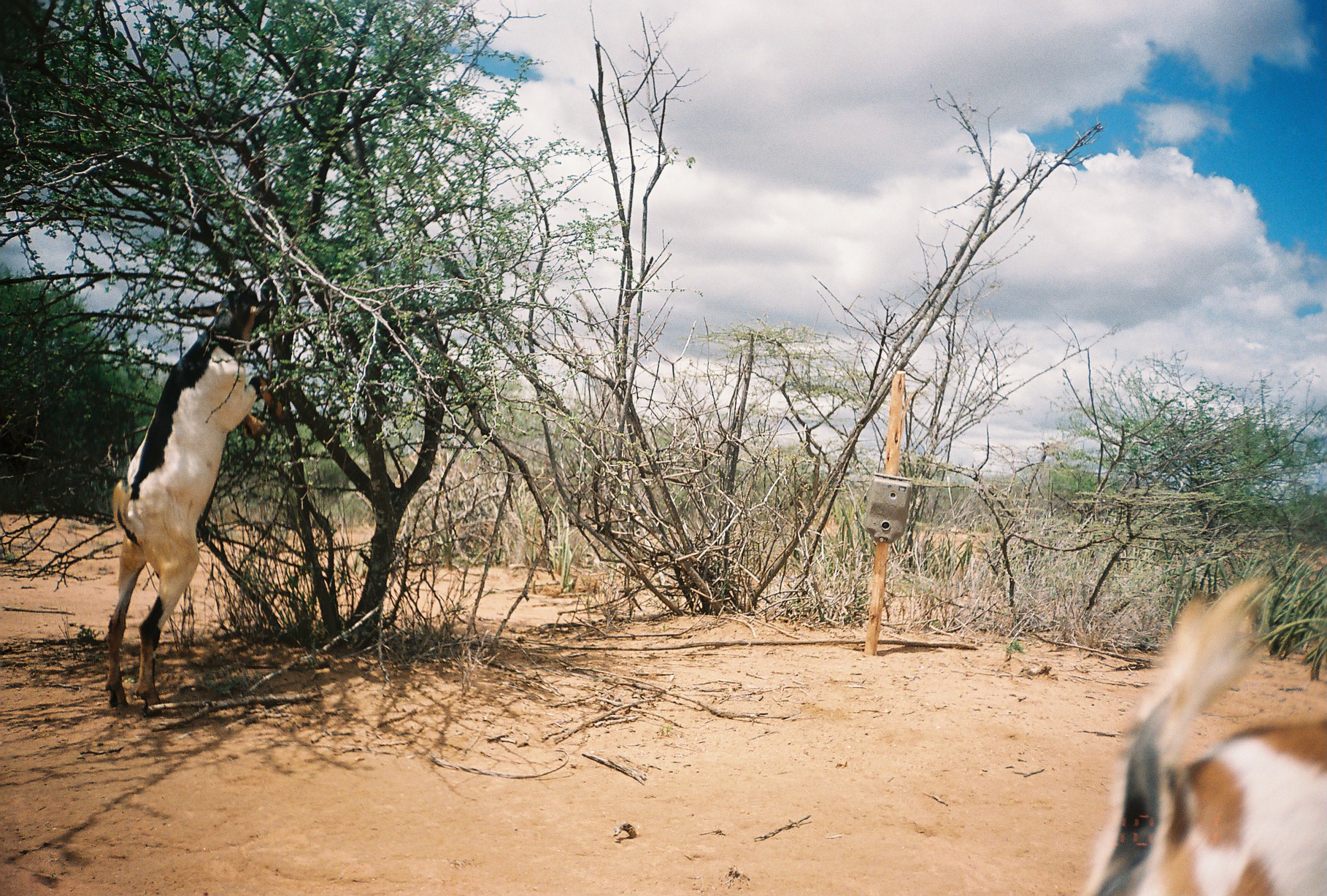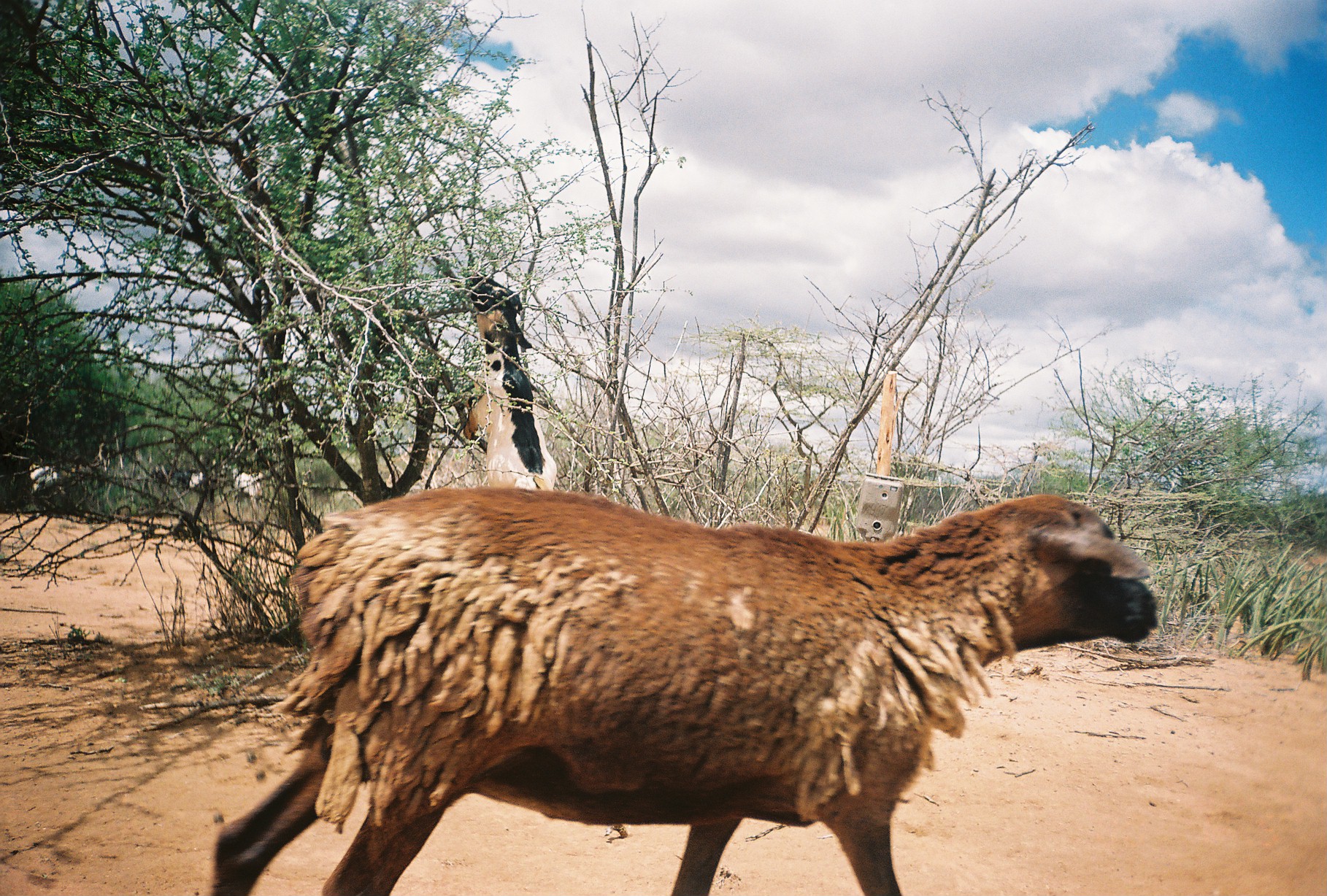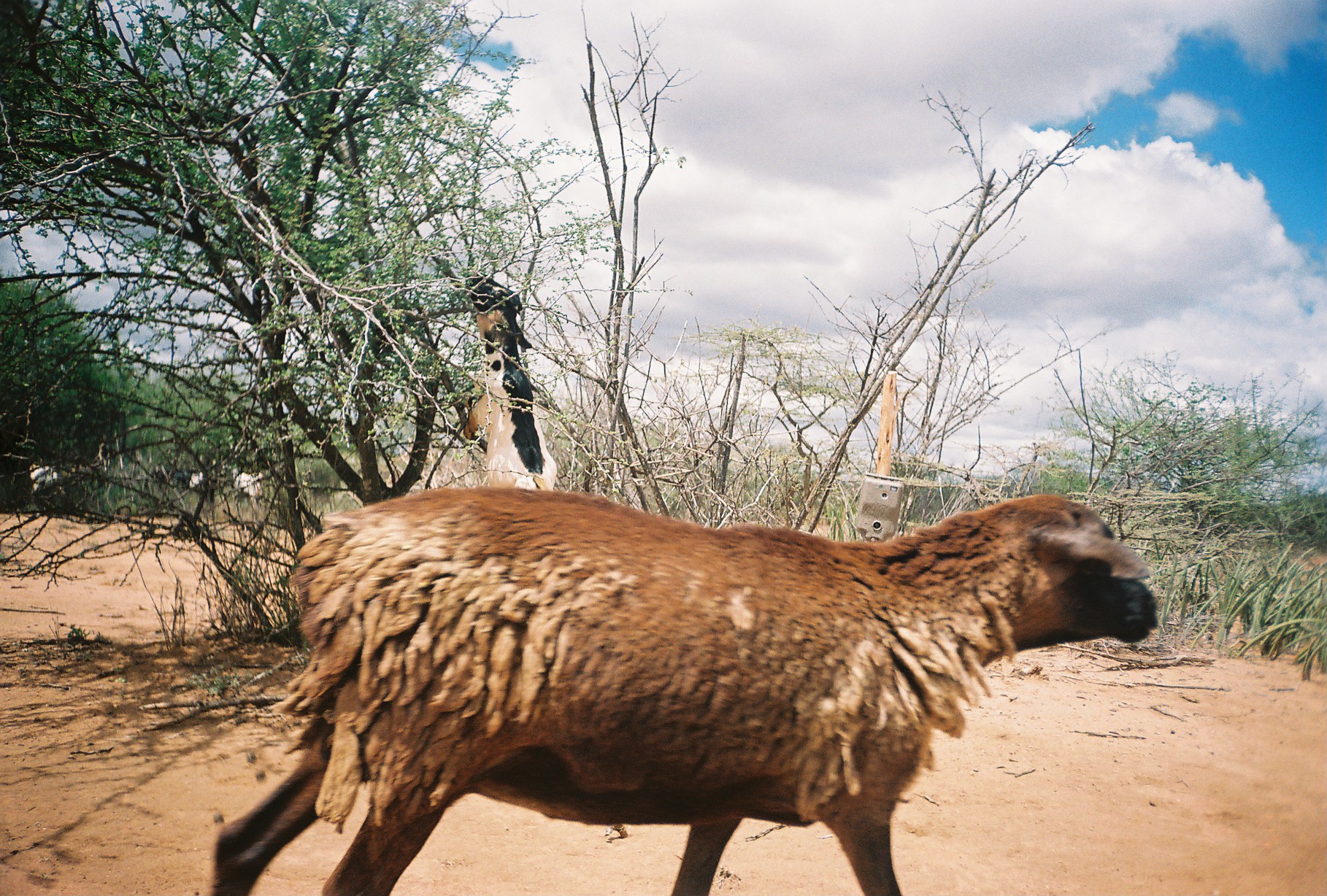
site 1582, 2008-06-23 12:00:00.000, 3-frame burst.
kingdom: Animalia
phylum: Chordata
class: Mammalia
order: Artiodactyla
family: Bovidae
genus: Capra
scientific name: Capra aegagrus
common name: wild goat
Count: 2.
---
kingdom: Animalia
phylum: Chordata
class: Mammalia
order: Artiodactyla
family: Bovidae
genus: Ovis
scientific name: Ovis aries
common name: domestic sheep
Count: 1.